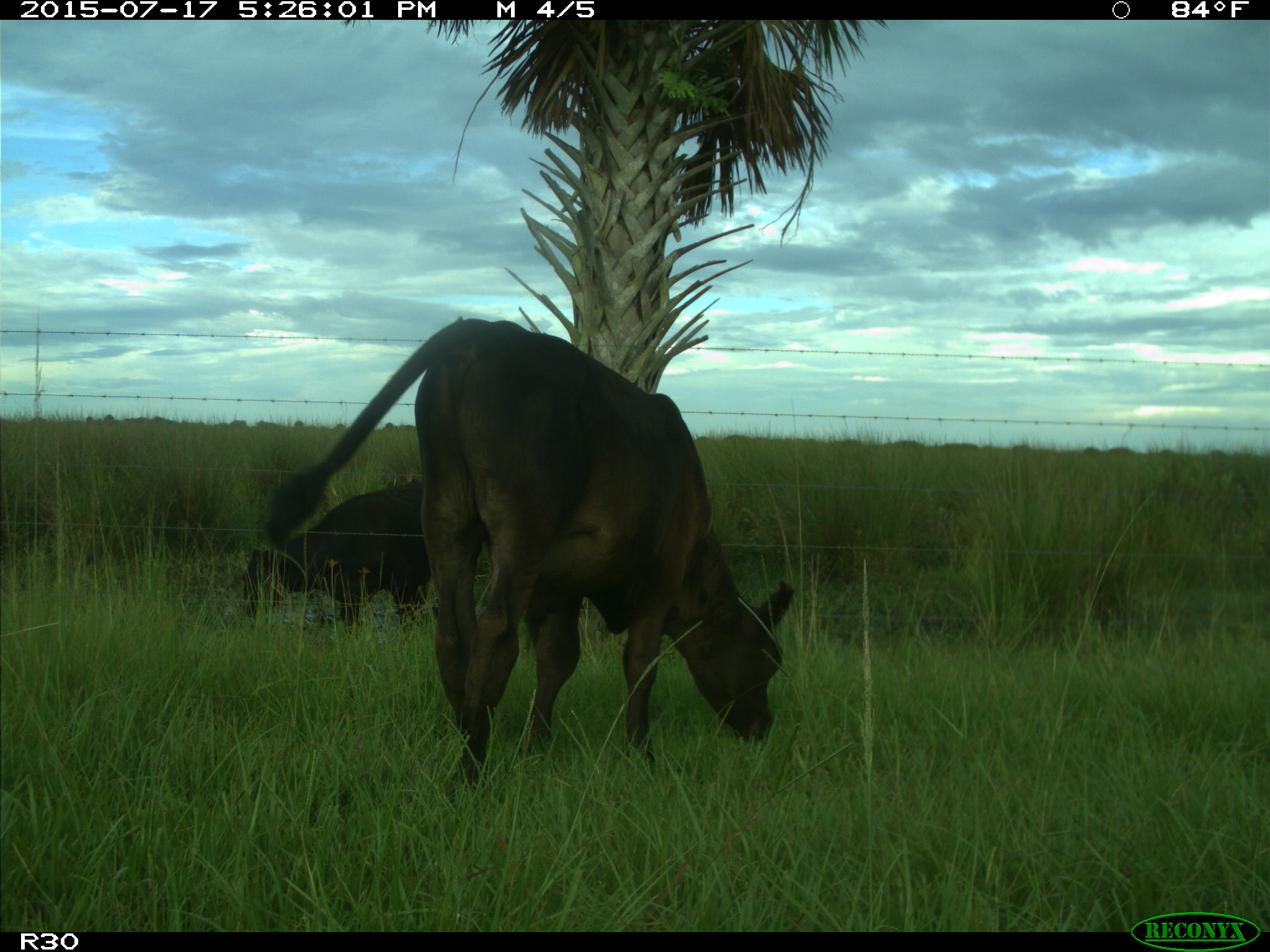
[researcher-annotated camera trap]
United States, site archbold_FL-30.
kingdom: Animalia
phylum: Chordata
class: Mammalia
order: Artiodactyla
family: Bovidae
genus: Bos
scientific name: Bos taurus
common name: domestic cow